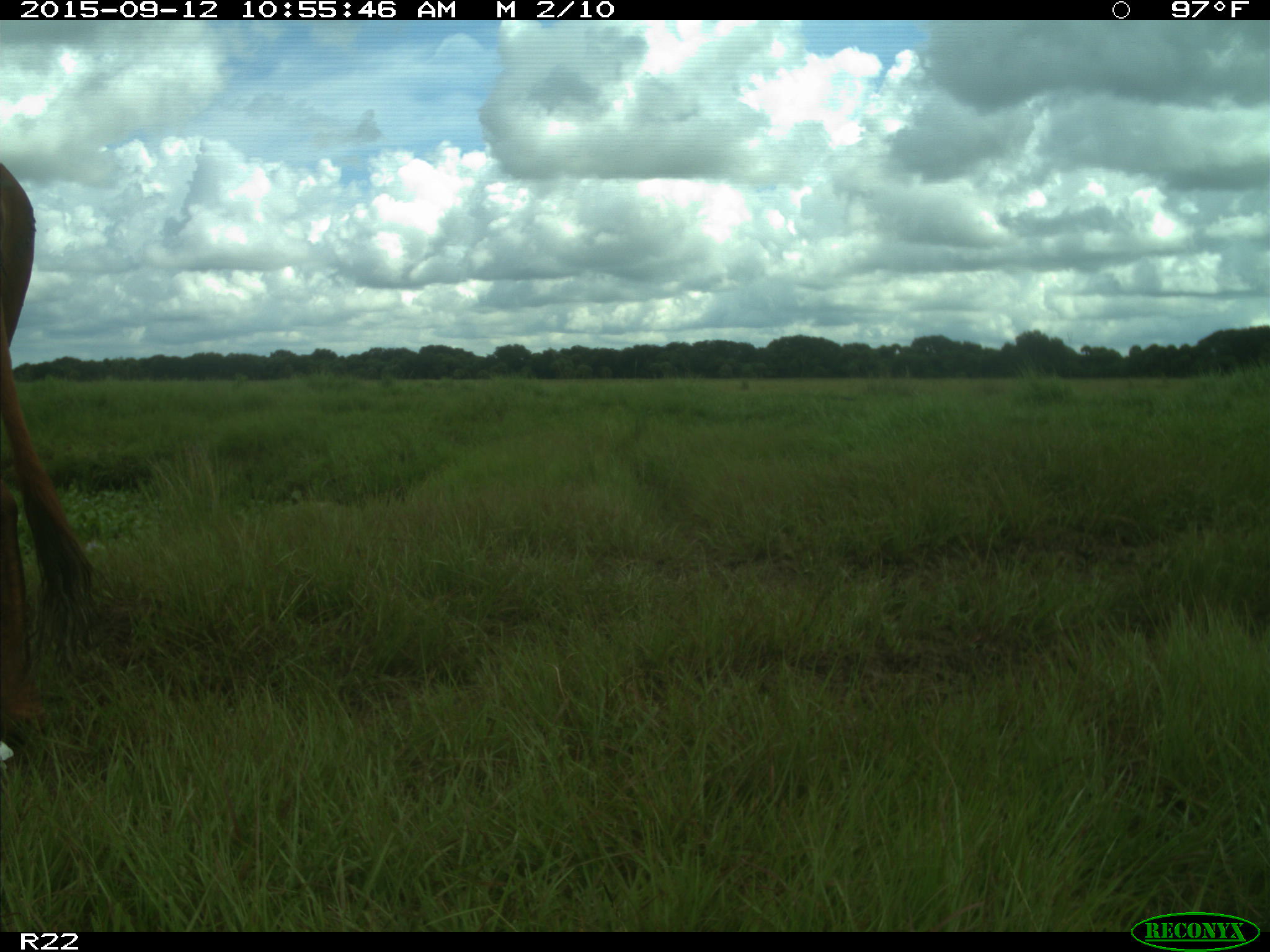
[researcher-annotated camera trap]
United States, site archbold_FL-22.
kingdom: Animalia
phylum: Chordata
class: Mammalia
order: Artiodactyla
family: Bovidae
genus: Bos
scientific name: Bos taurus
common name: domestic cow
Bos taurus (domestic cow).